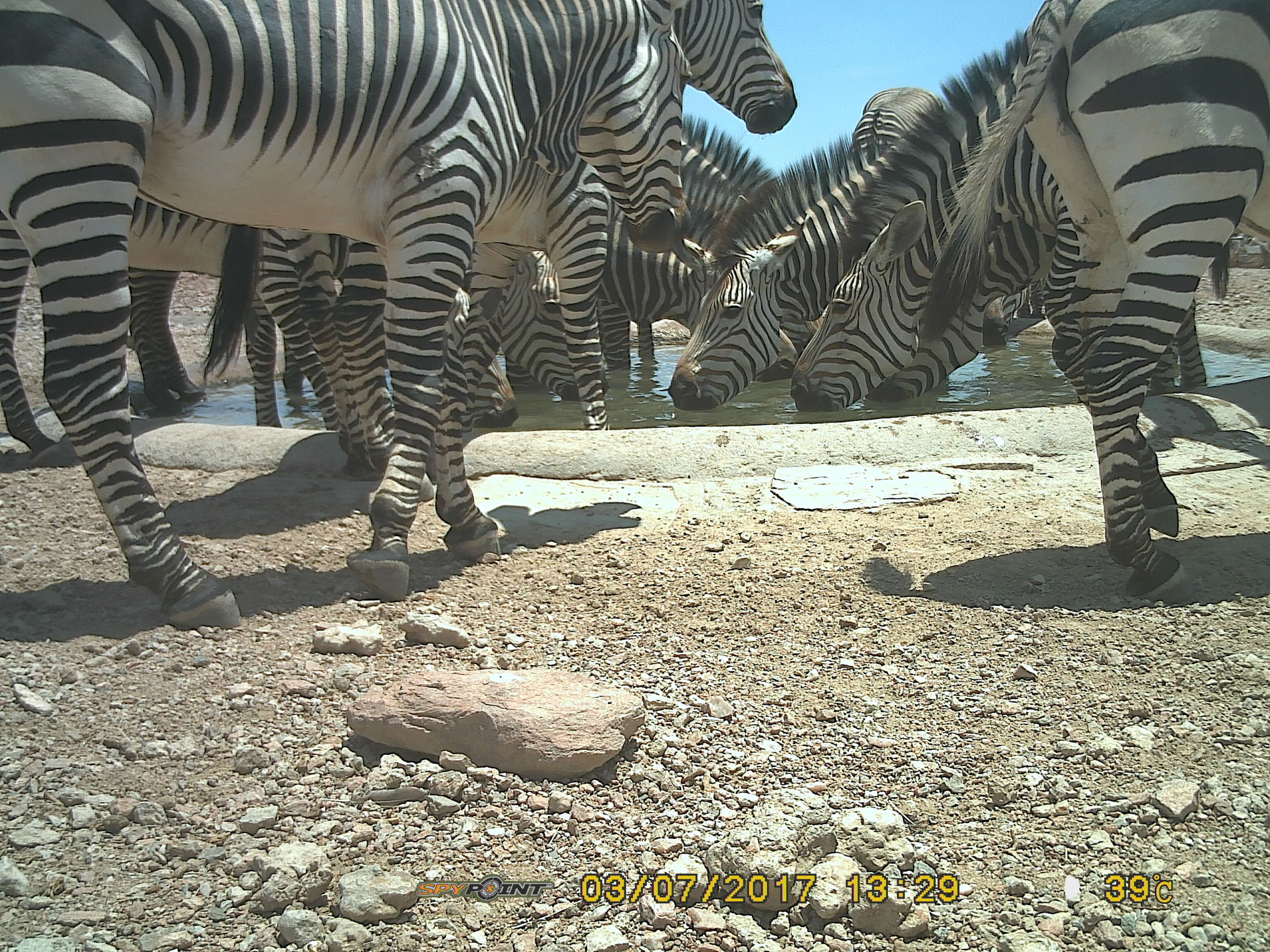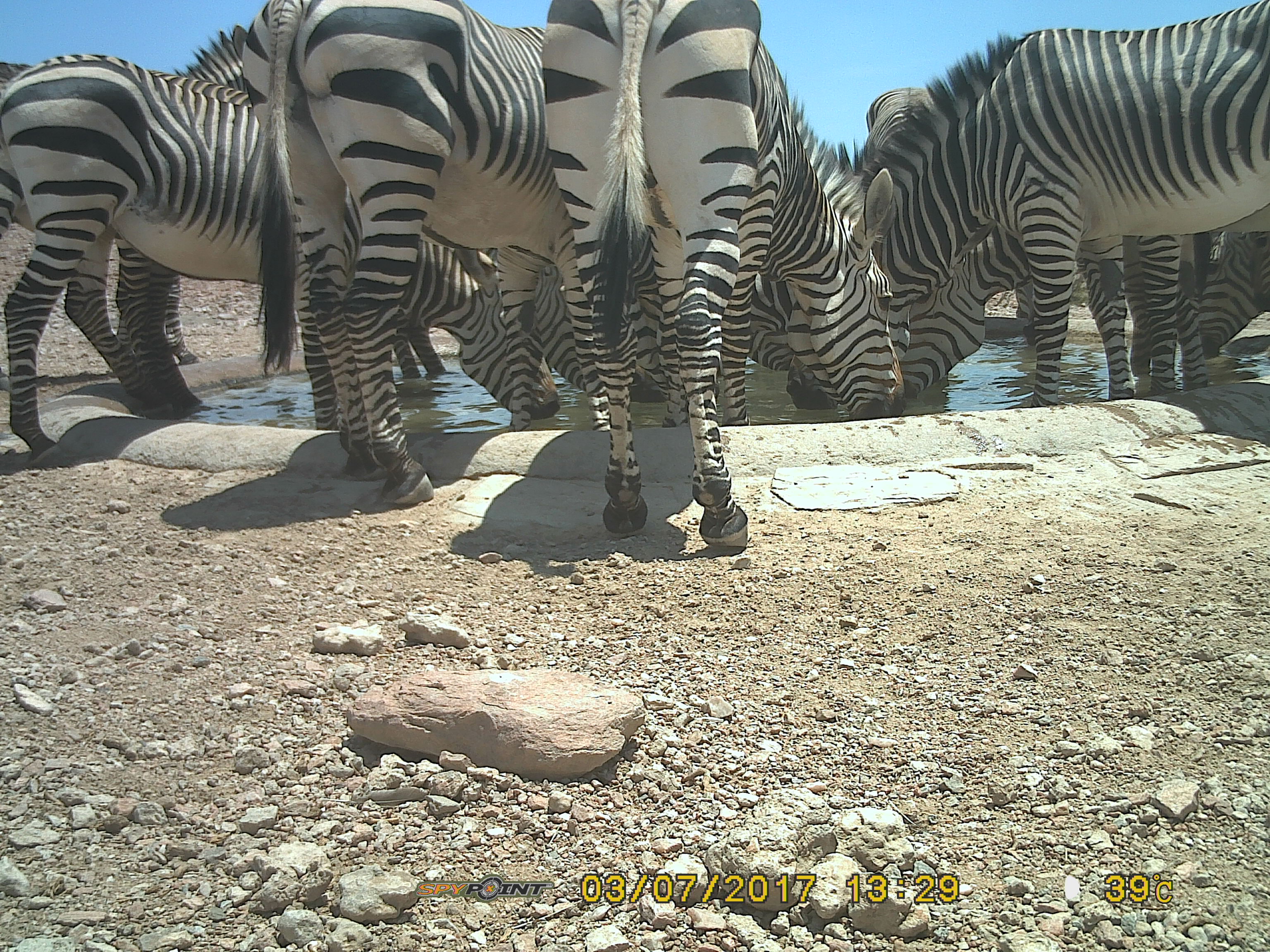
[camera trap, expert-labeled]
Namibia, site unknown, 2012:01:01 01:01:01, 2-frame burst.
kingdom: Animalia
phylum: Chordata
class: Mammalia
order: Perissodactyla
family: Equidae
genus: Equus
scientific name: Equus zebra hartmannae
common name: hartmann's mountain zebra